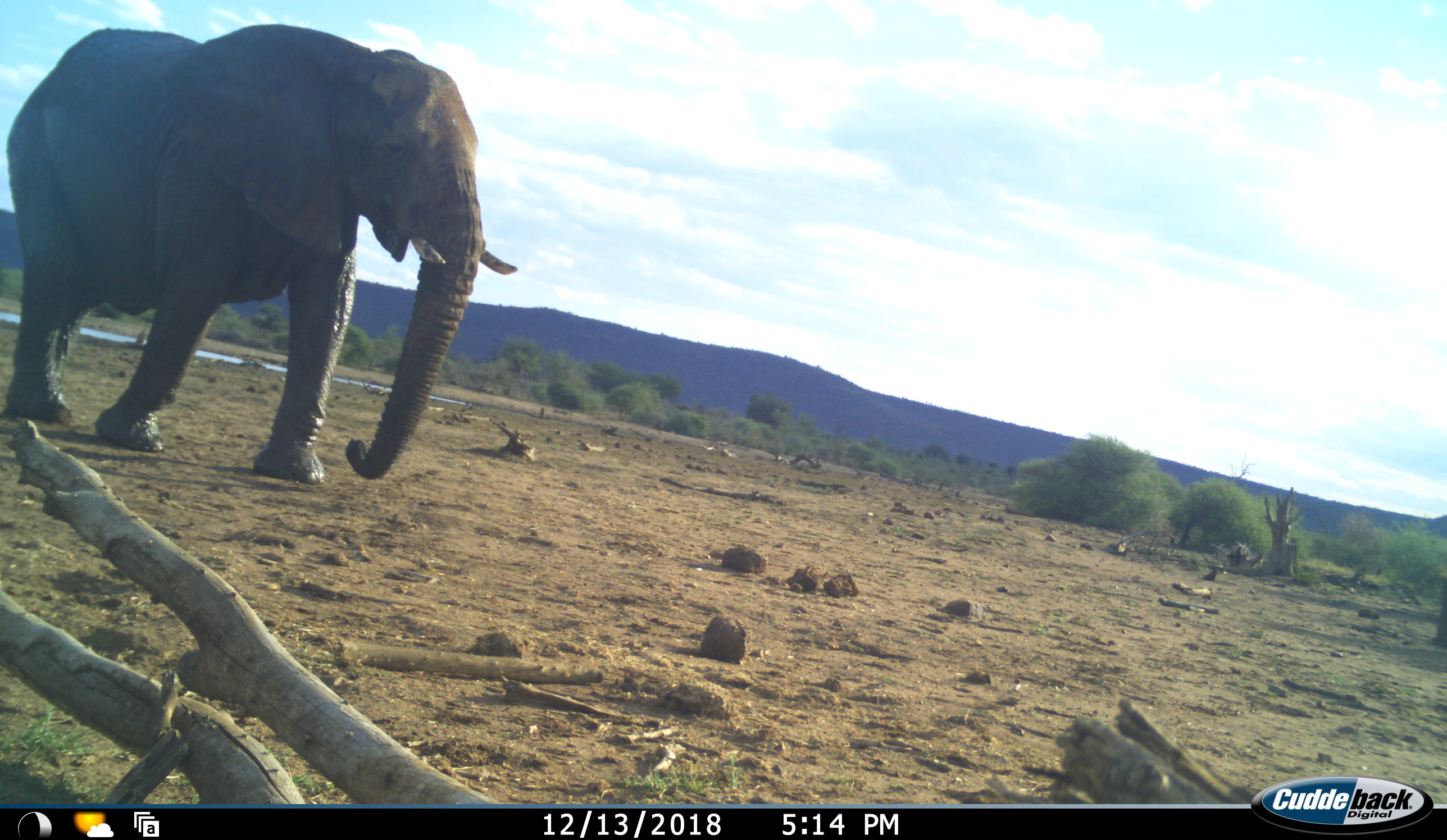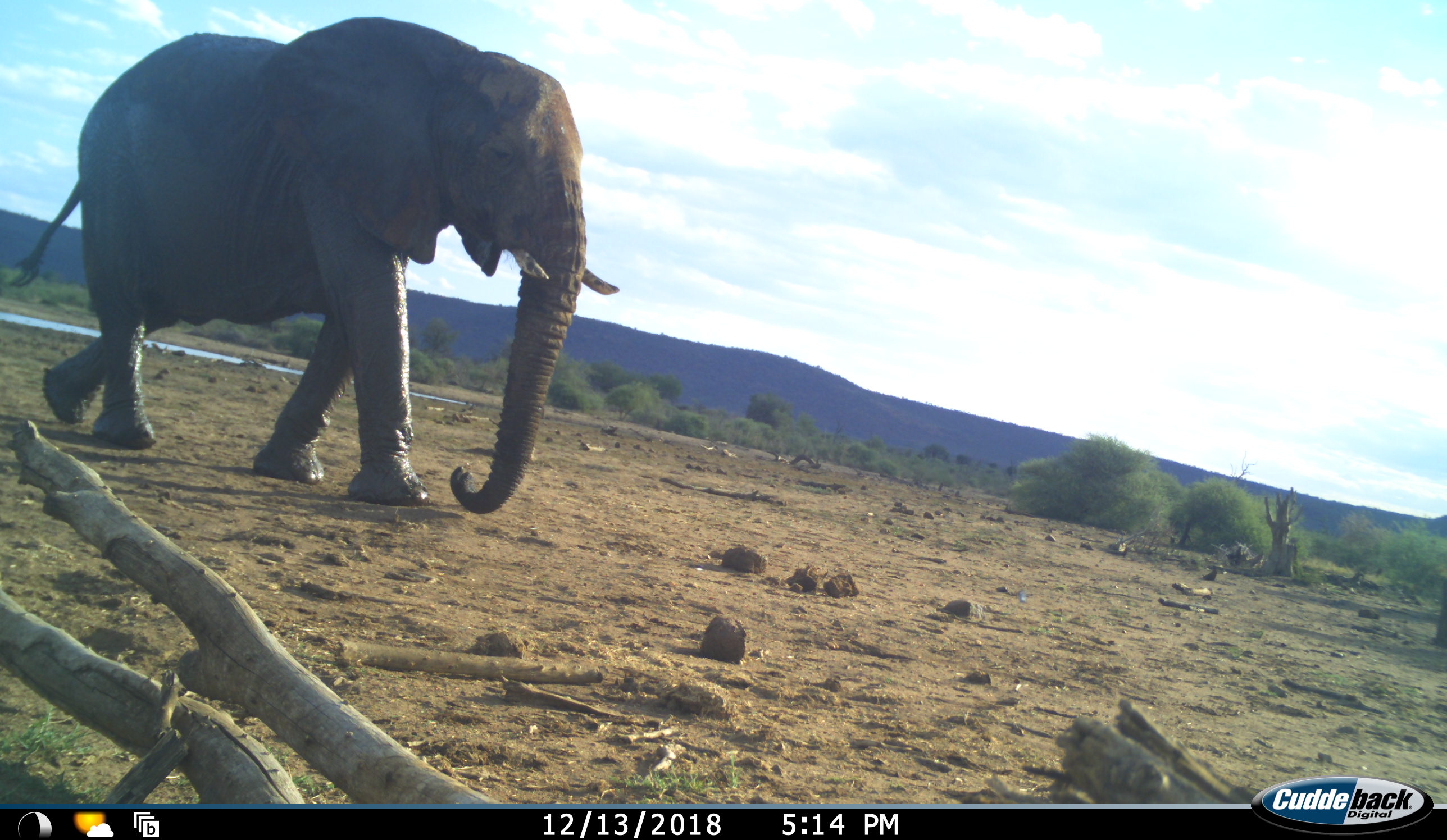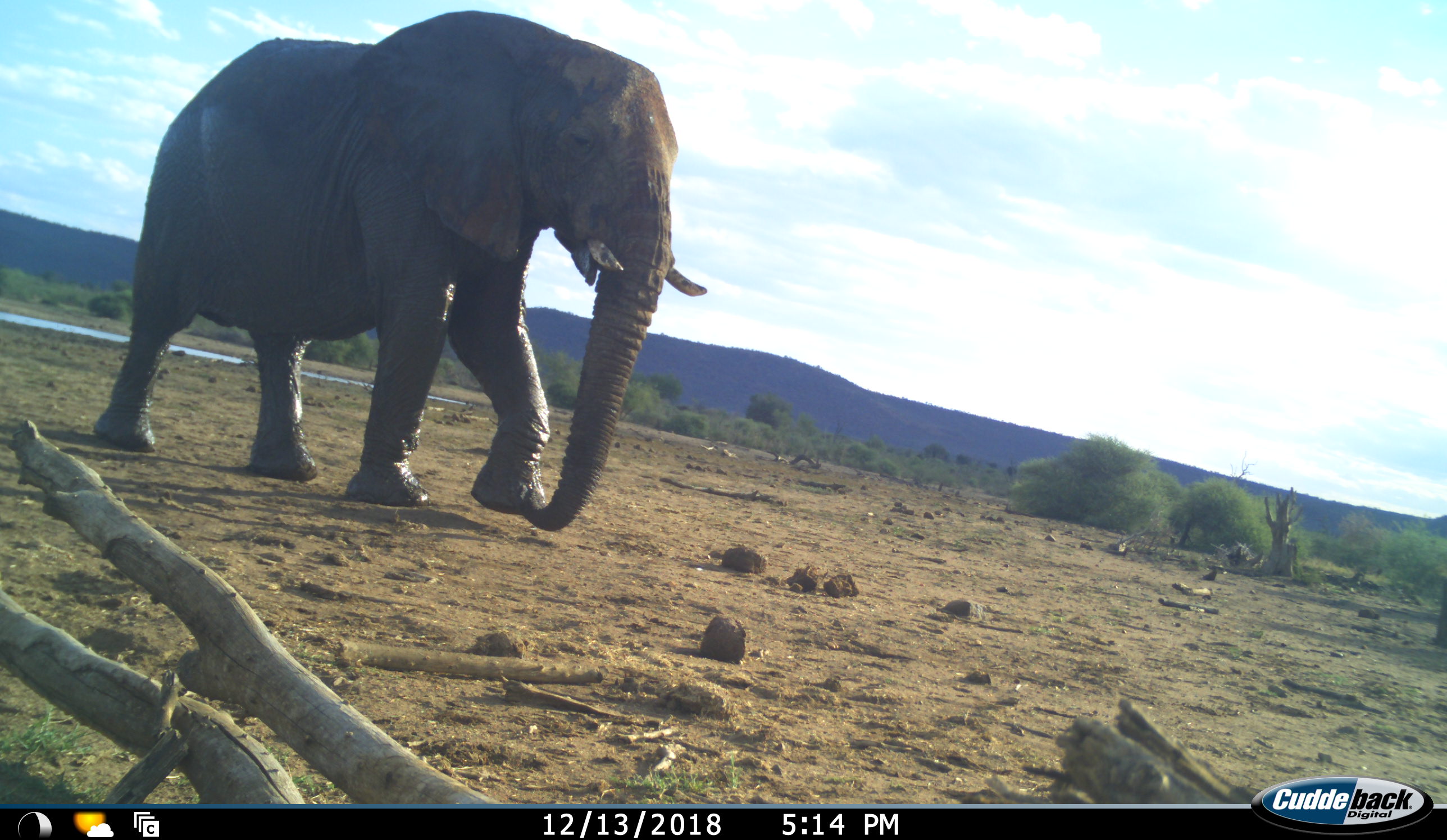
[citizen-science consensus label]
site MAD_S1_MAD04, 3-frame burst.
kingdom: Animalia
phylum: Chordata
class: Mammalia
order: Proboscidea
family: Elephantidae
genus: Loxodonta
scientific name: Loxodonta africana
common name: african bush elephant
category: elephant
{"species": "elephant (african bush elephant) (Loxodonta africana)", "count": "1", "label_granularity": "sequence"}